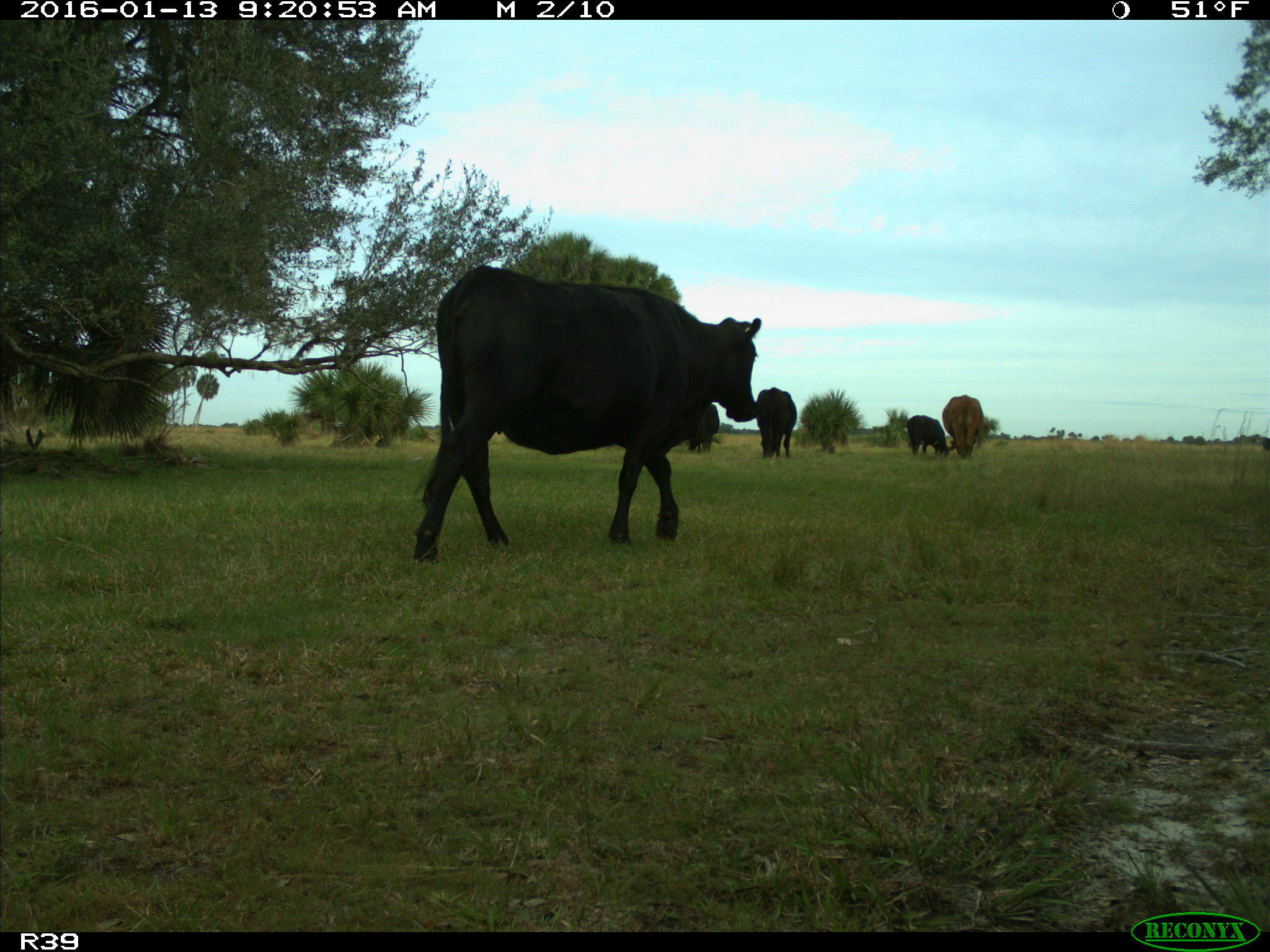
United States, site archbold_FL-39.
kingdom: Animalia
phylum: Chordata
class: Mammalia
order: Artiodactyla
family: Bovidae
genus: Bos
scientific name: Bos taurus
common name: domestic cow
Bos taurus (domestic cow).